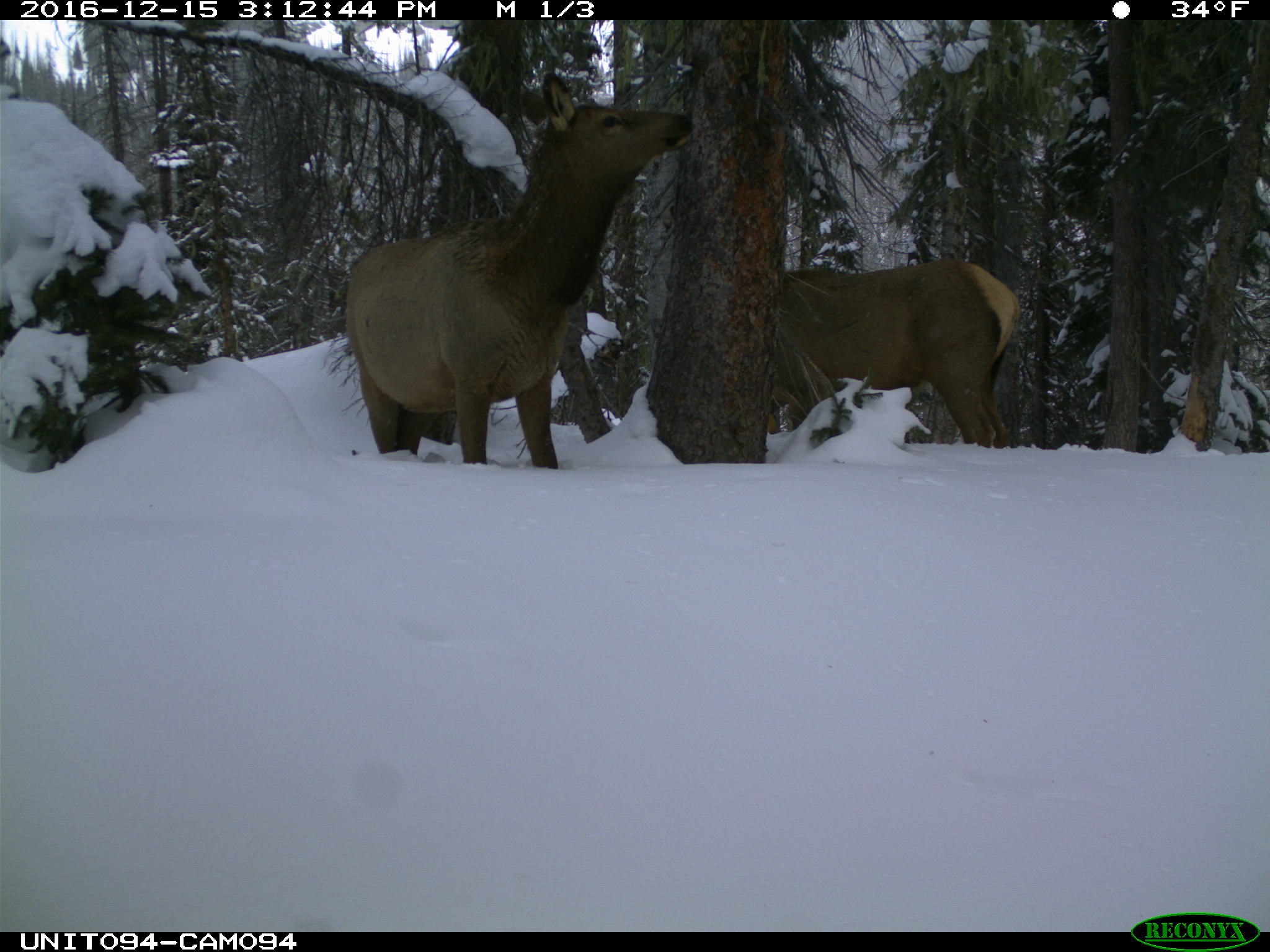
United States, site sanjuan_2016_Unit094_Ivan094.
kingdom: Animalia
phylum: Chordata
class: Mammalia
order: Artiodactyla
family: Cervidae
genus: Cervus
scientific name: Cervus elaphus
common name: red deer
Cervus elaphus (red deer).